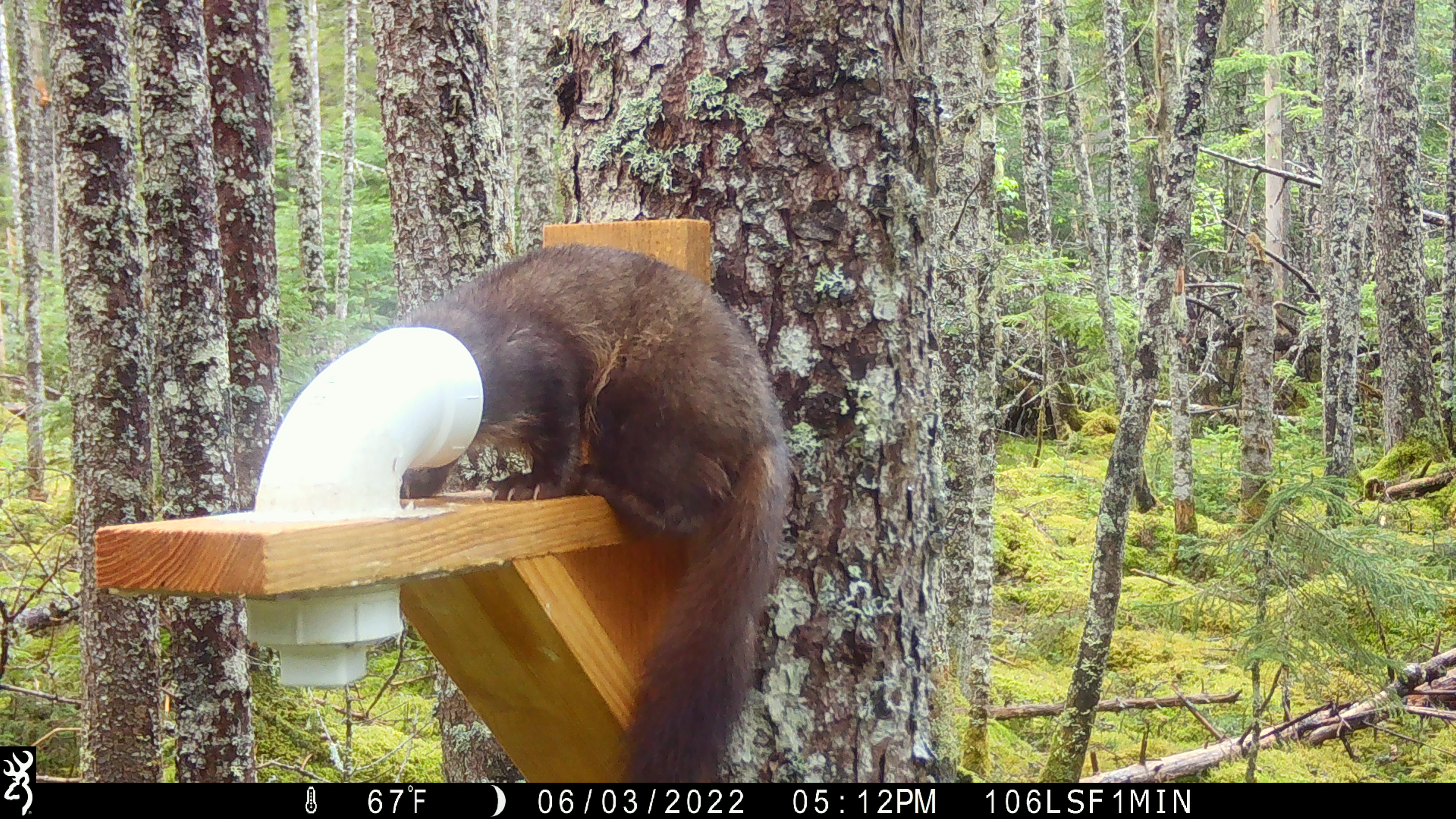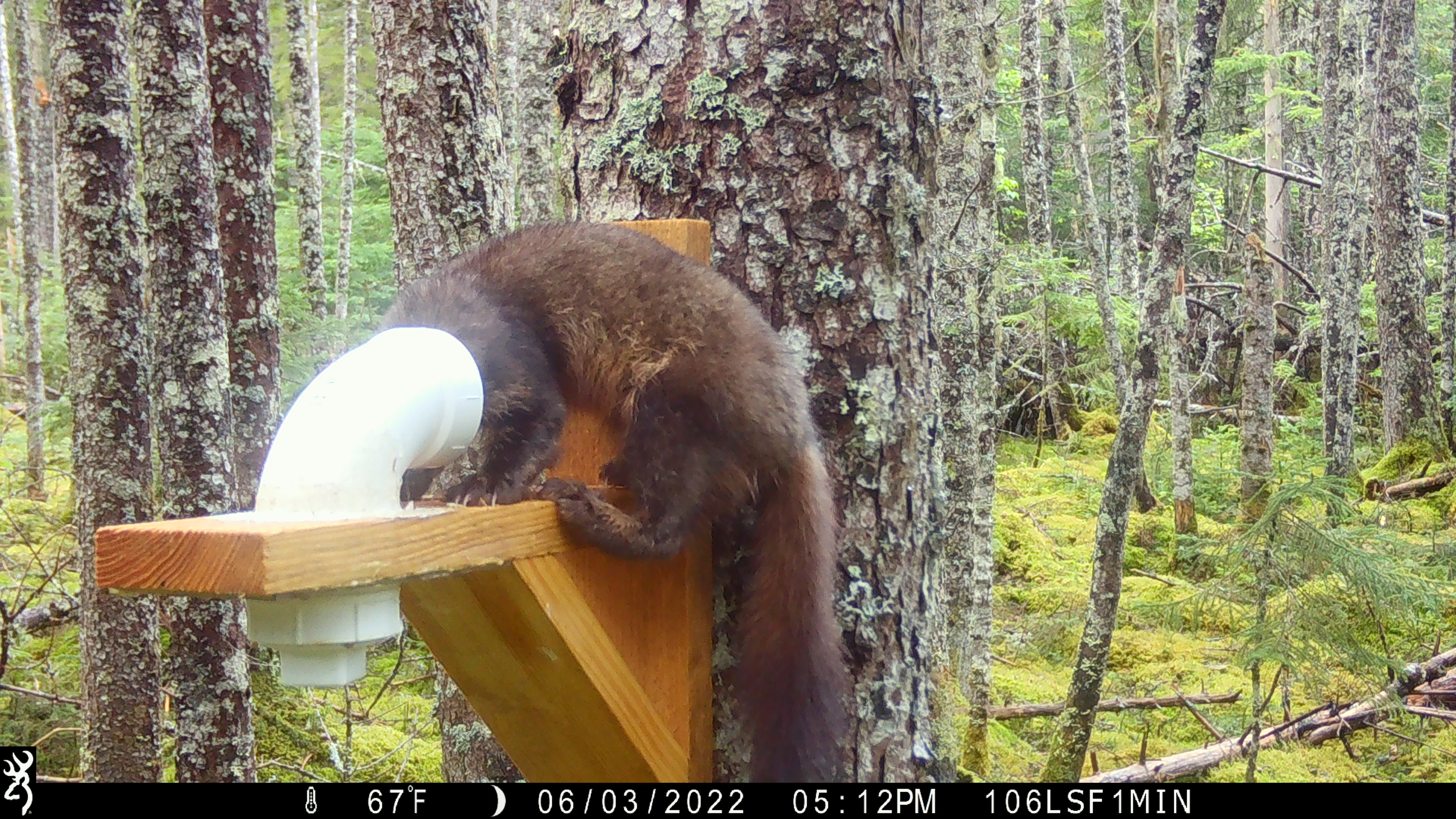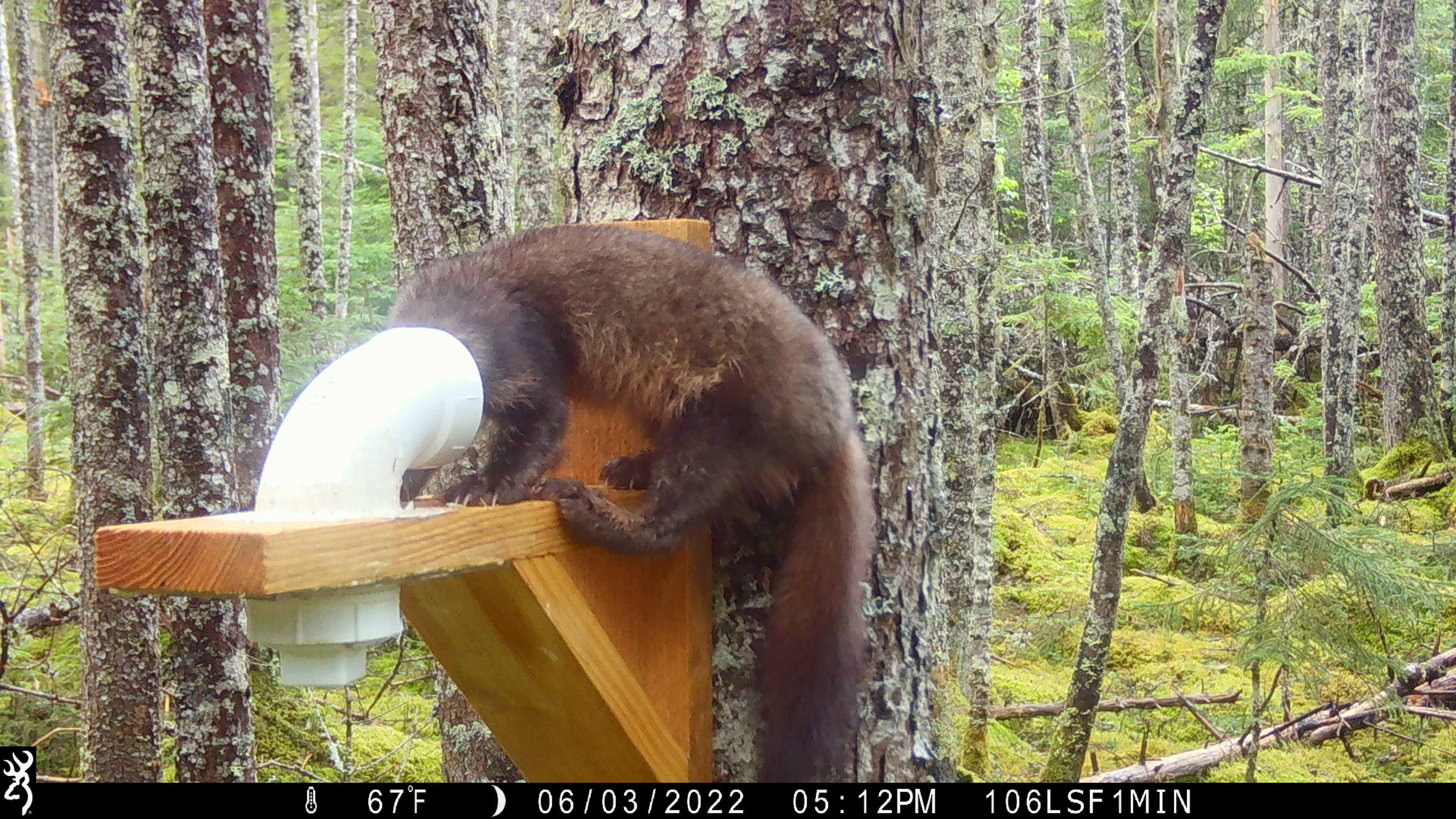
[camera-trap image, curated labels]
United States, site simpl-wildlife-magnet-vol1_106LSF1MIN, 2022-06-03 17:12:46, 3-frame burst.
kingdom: Animalia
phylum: Chordata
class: Mammalia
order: Carnivora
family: Mustelidae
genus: Martes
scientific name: Martes americana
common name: american marten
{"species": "american marten (Martes americana)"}